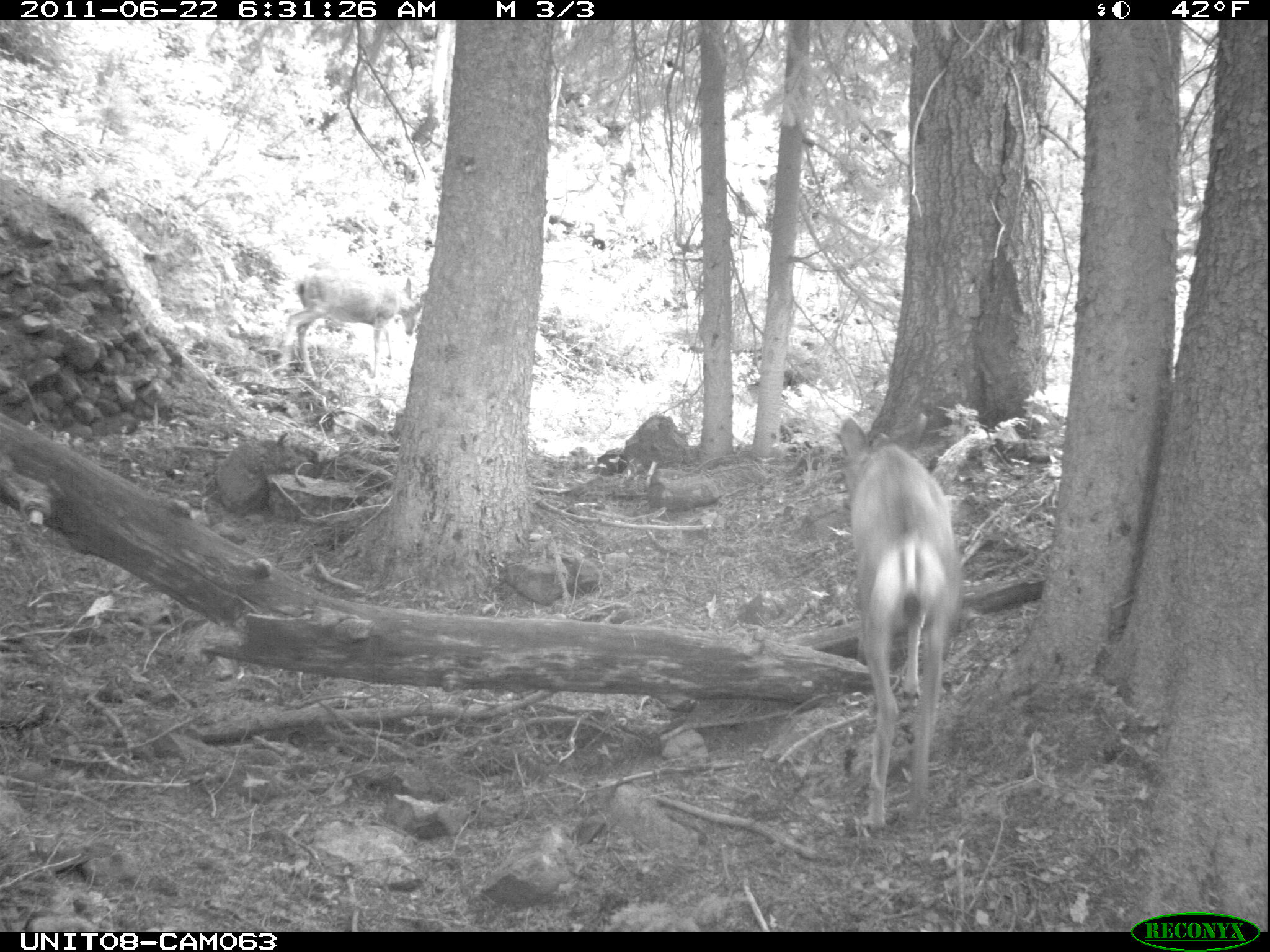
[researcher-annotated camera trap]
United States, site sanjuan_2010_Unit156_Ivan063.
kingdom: Animalia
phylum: Chordata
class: Mammalia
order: Artiodactyla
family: Cervidae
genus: Odocoileus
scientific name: Odocoileus hemionus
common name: mule deer